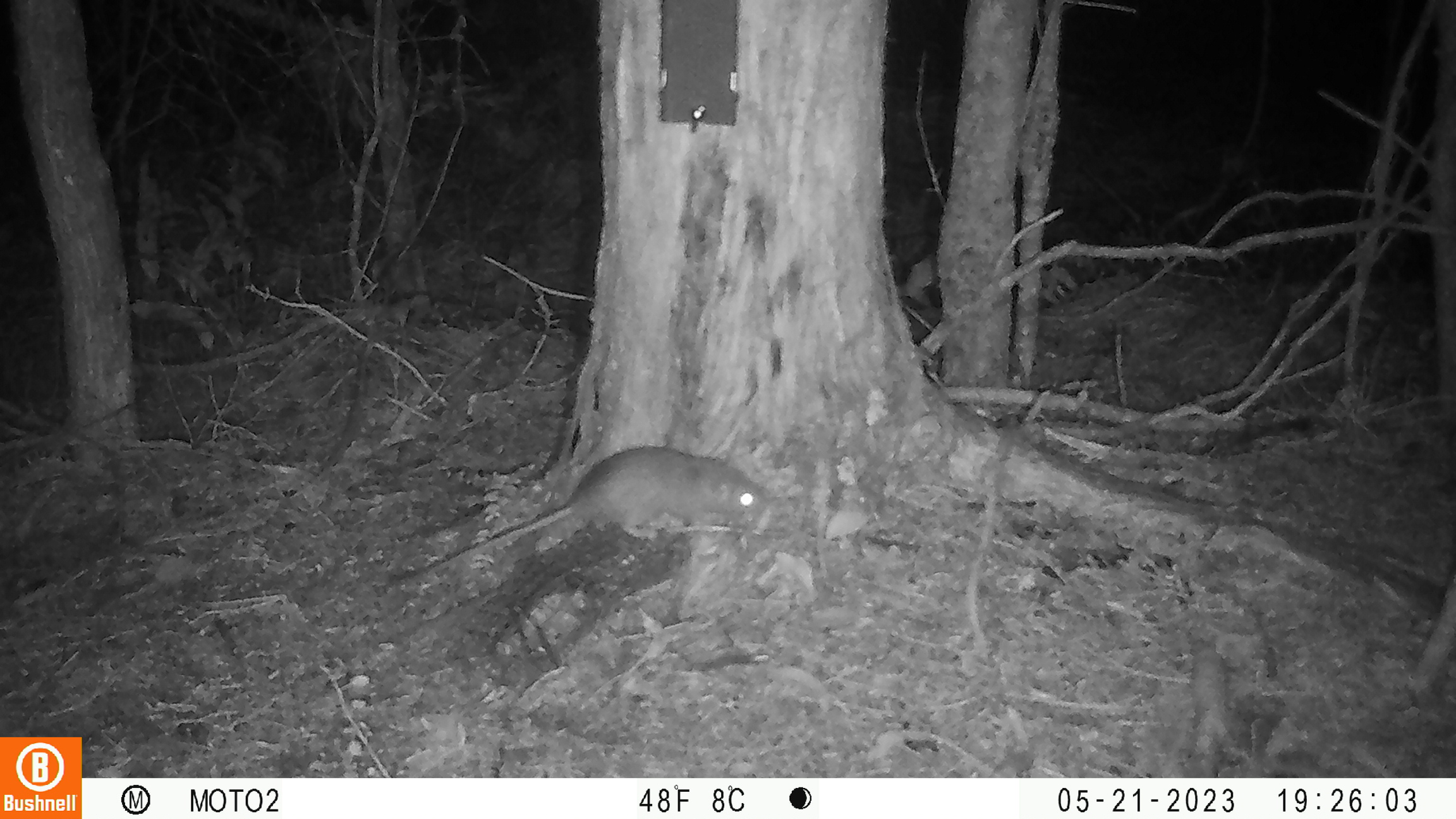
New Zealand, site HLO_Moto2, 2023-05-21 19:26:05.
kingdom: Animalia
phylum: Chordata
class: Mammalia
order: Rodentia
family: Muridae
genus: Rattus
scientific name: Rattus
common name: rat